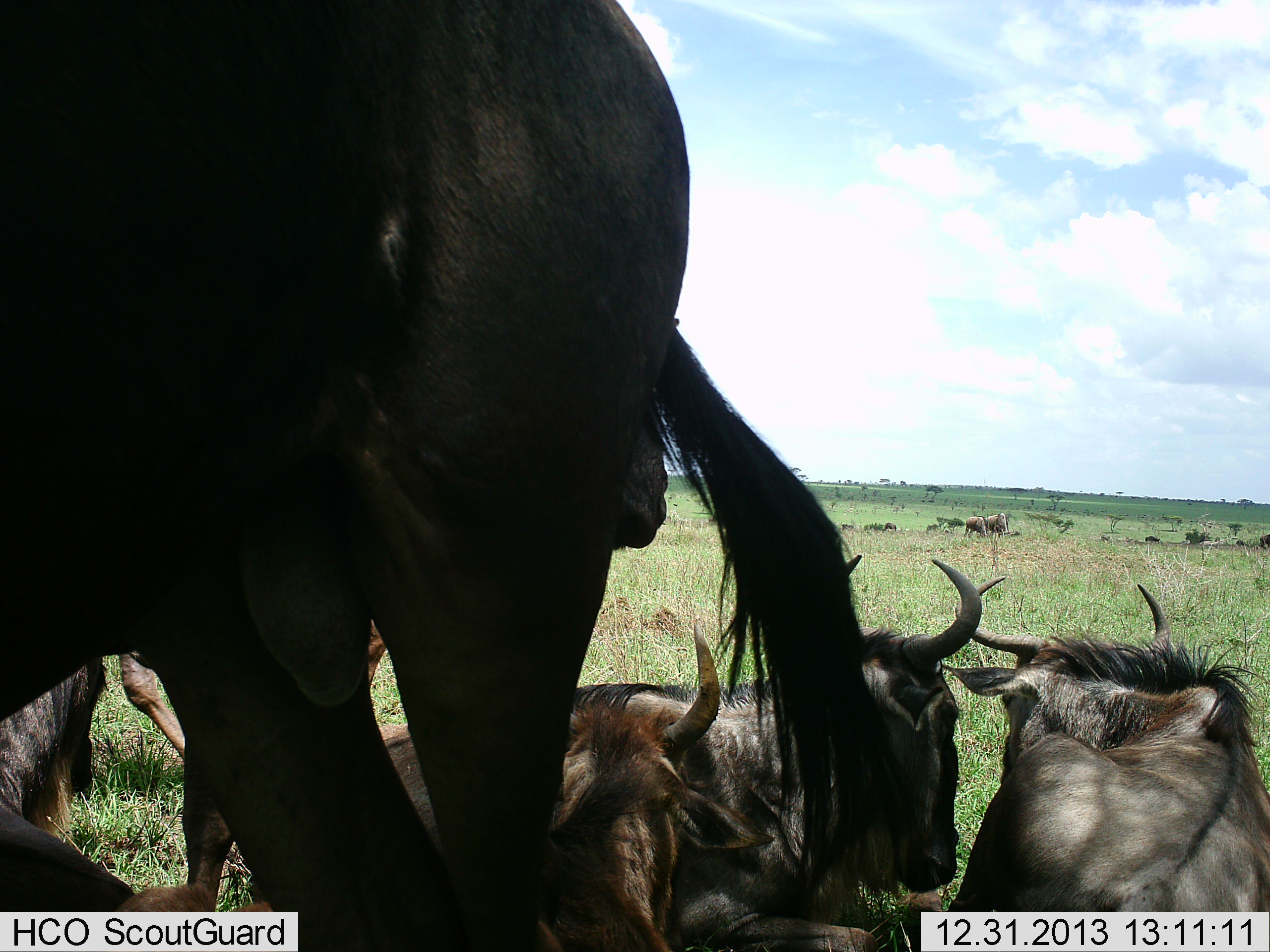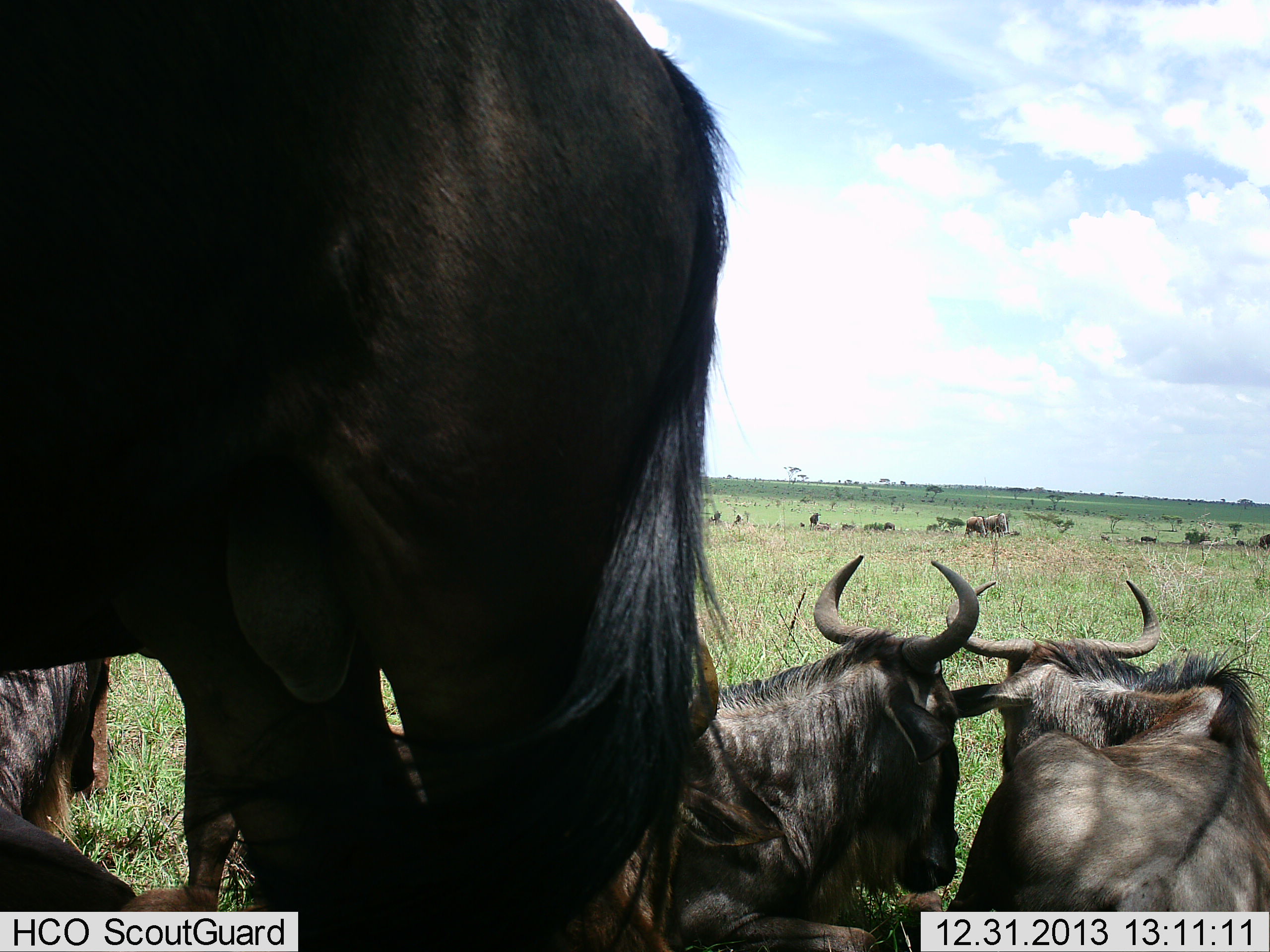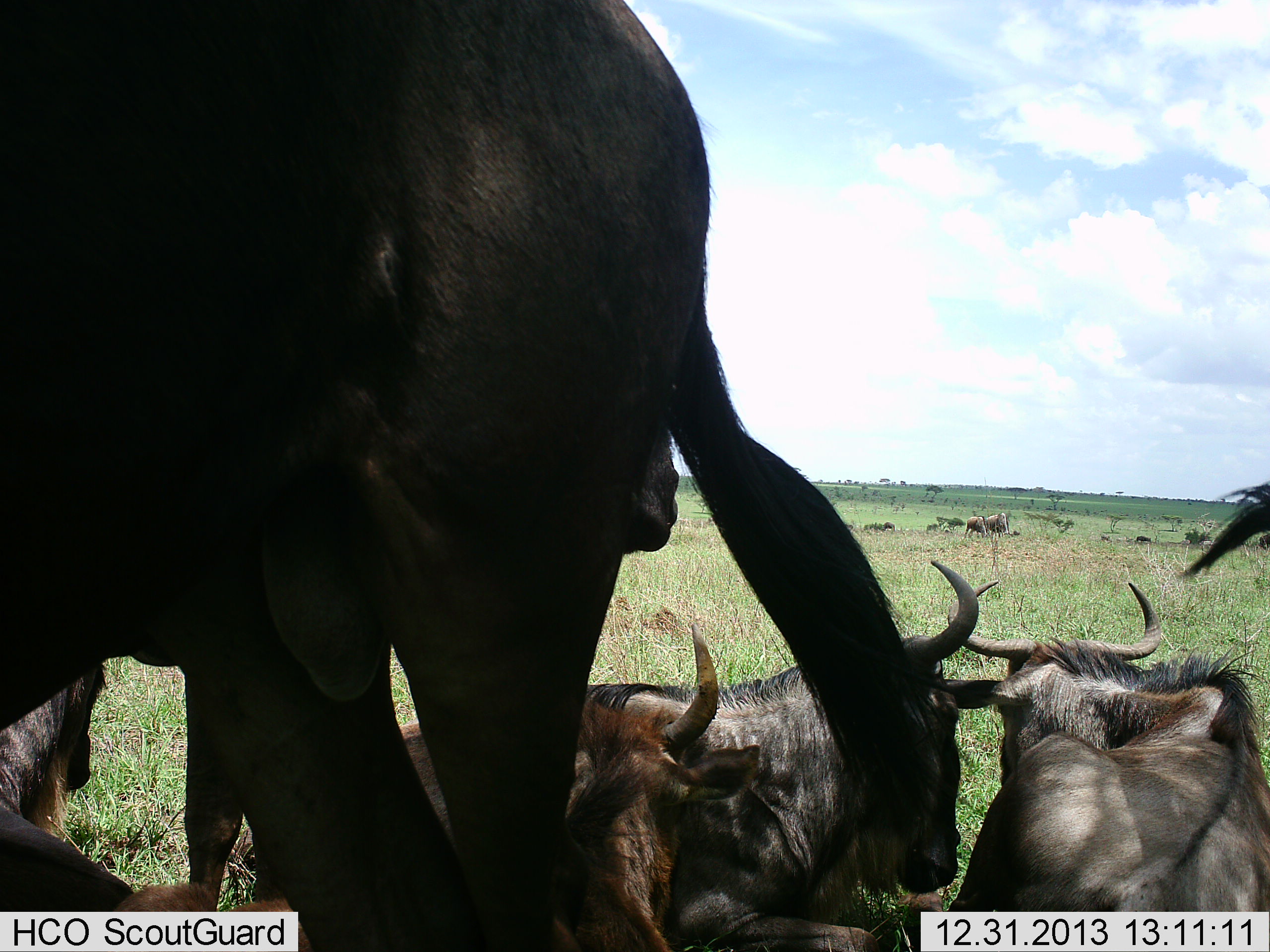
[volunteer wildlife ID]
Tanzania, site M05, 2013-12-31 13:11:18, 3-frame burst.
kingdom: Animalia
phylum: Chordata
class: Mammalia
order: Artiodactyla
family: Bovidae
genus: Connochaetes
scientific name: Connochaetes taurinus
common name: blue wildebeest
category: wildebeest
Wildebeest (blue wildebeest) (Connochaetes taurinus), count 7. Behavior (volunteer vote fractions): standing 70%, resting 100%, moving 10%, interacting 0%. Young present (vote fraction): 0%. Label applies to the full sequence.